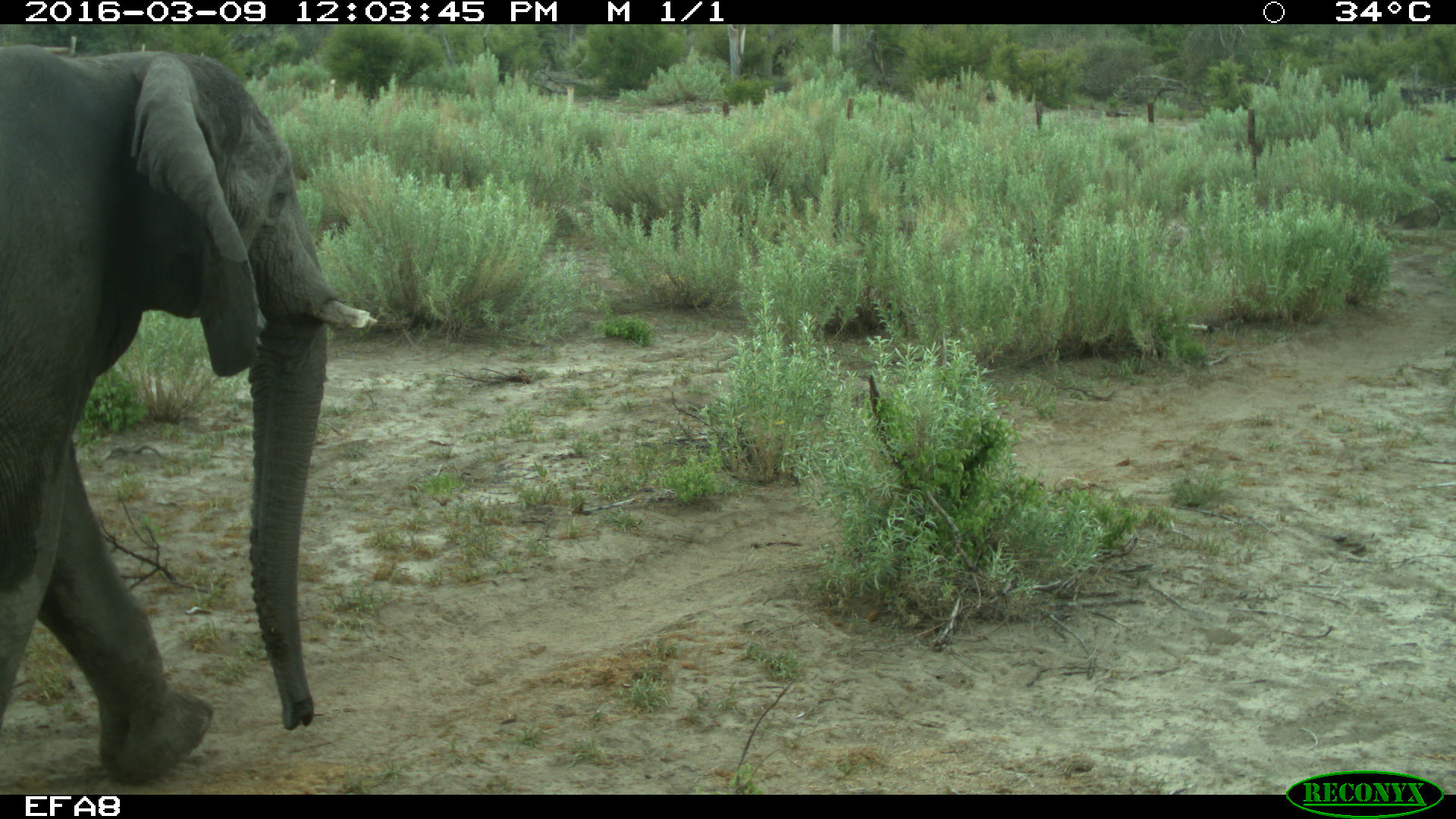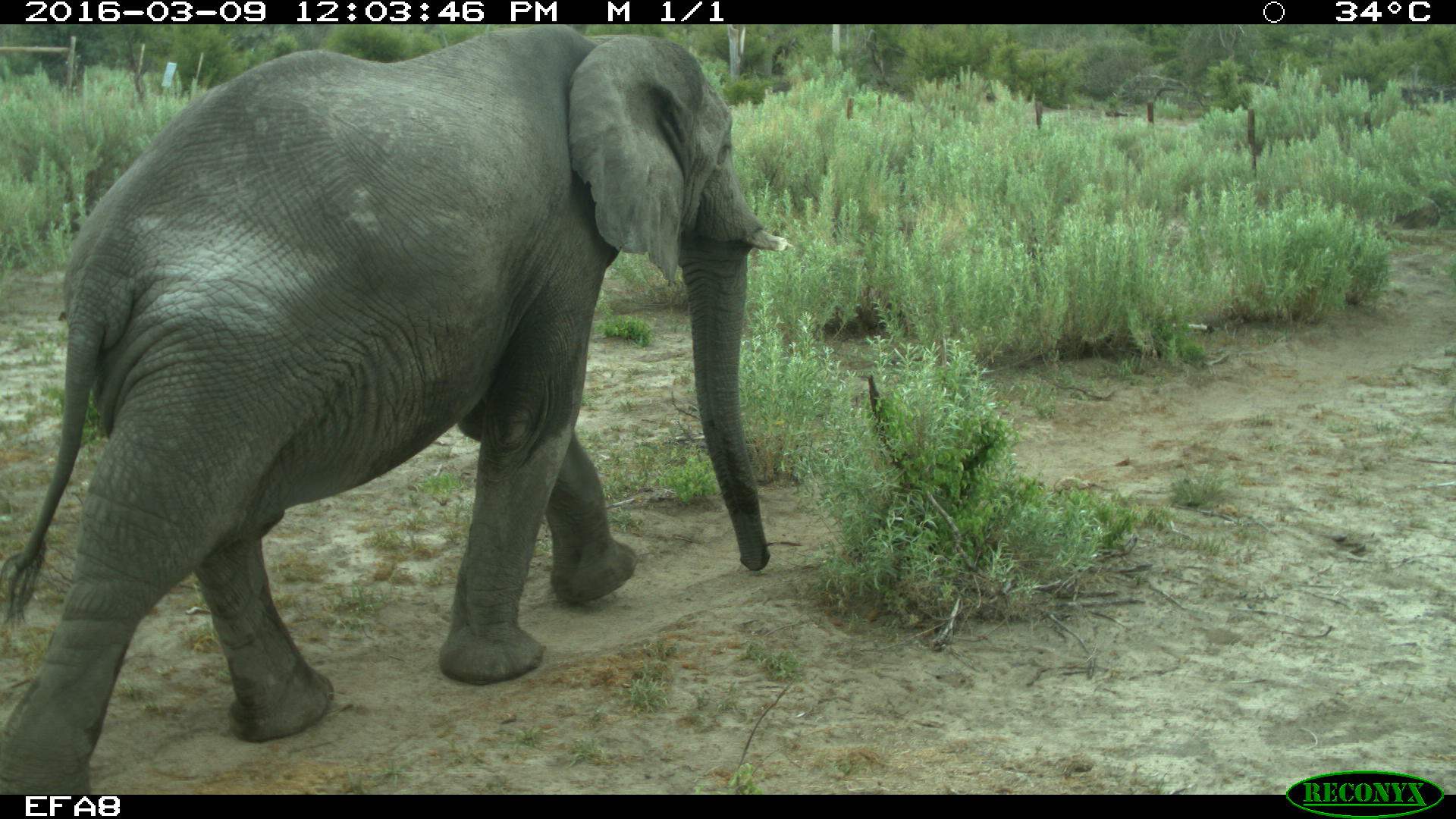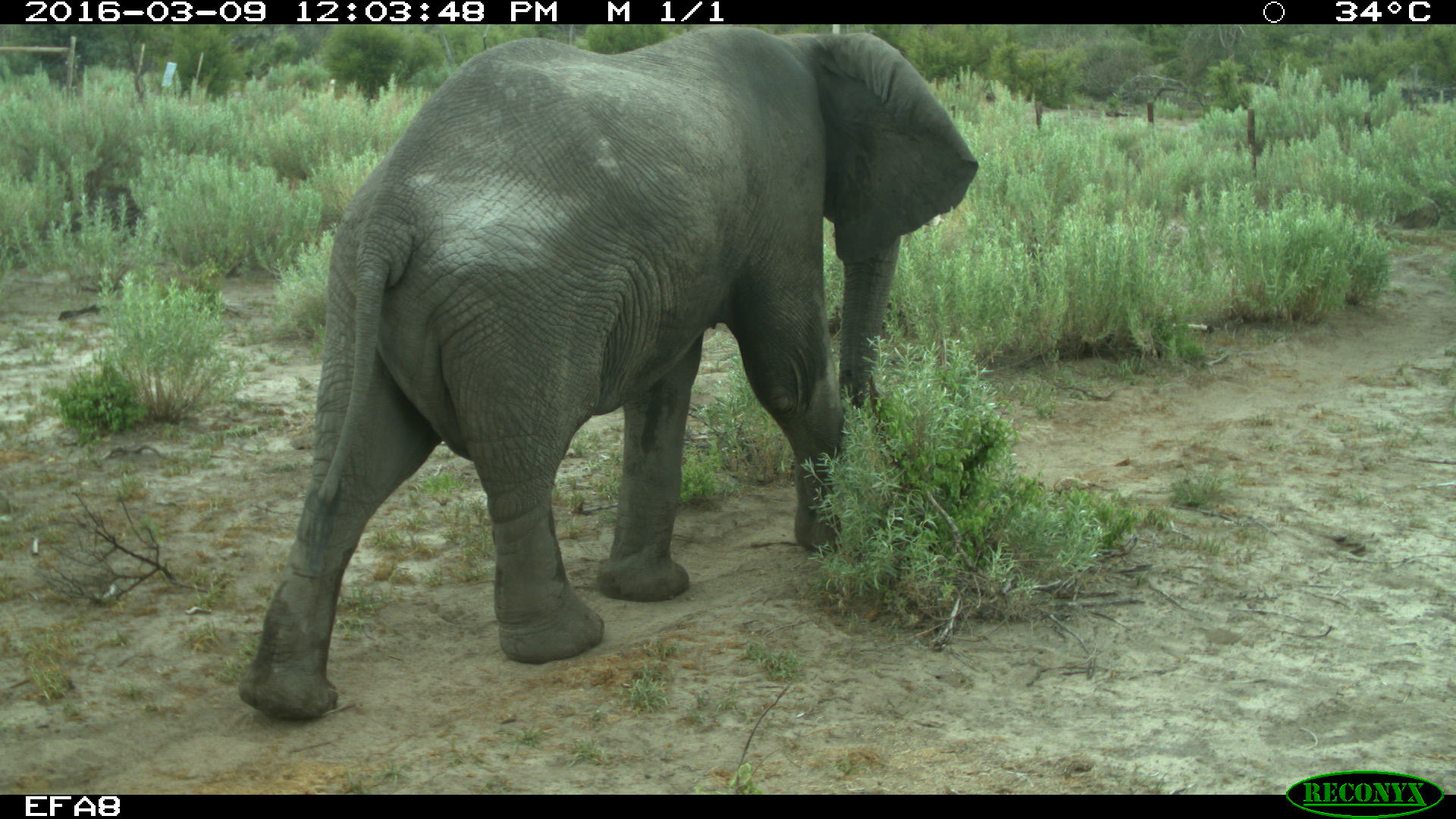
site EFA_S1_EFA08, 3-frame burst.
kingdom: Animalia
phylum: Chordata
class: Mammalia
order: Proboscidea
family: Elephantidae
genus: Loxodonta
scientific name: Loxodonta africana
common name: african bush elephant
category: elephant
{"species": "elephant (african bush elephant) (Loxodonta africana)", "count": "1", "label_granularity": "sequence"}